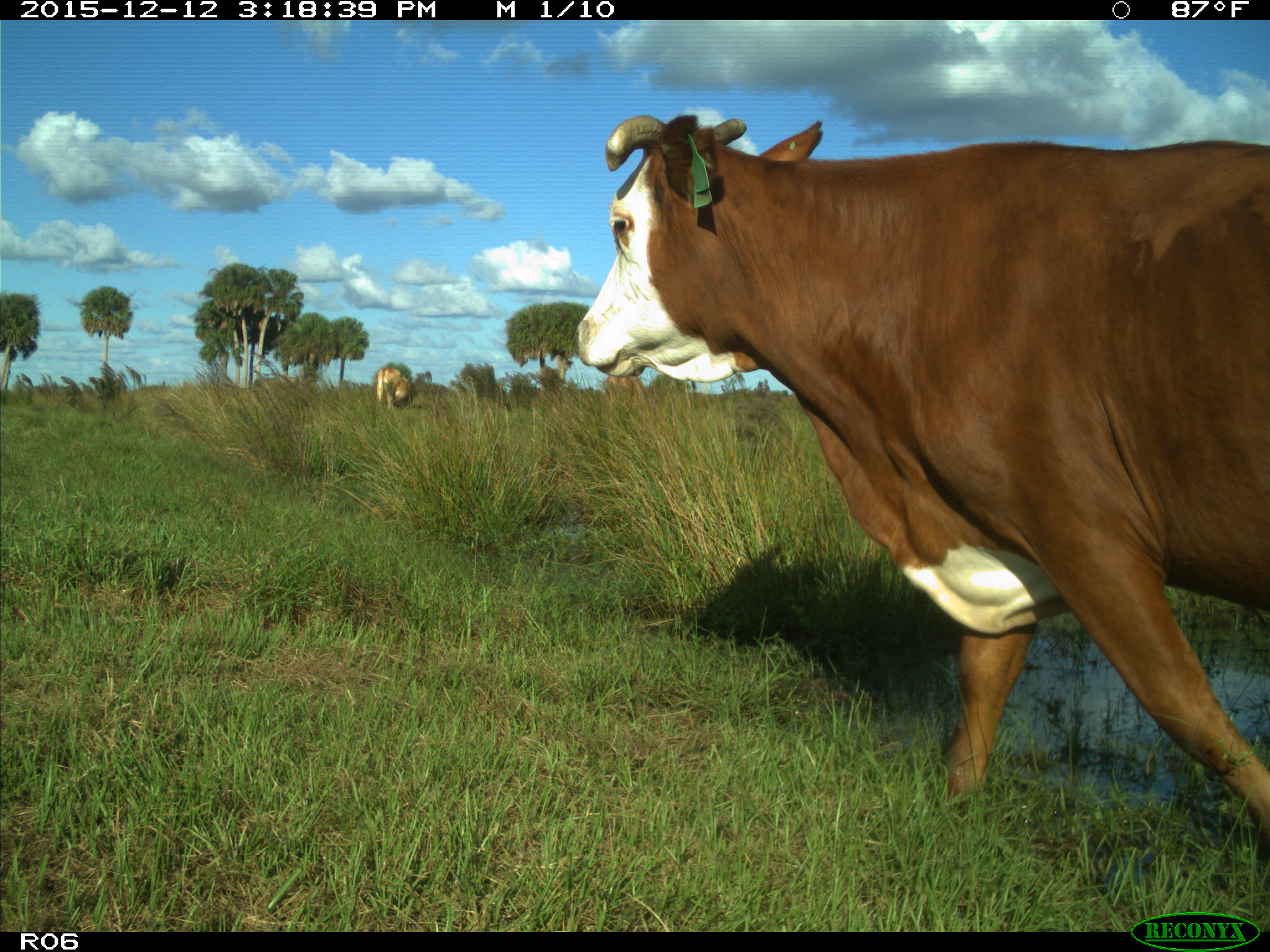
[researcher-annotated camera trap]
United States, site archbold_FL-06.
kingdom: Animalia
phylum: Chordata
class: Mammalia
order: Artiodactyla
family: Bovidae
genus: Bos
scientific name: Bos taurus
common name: domestic cow